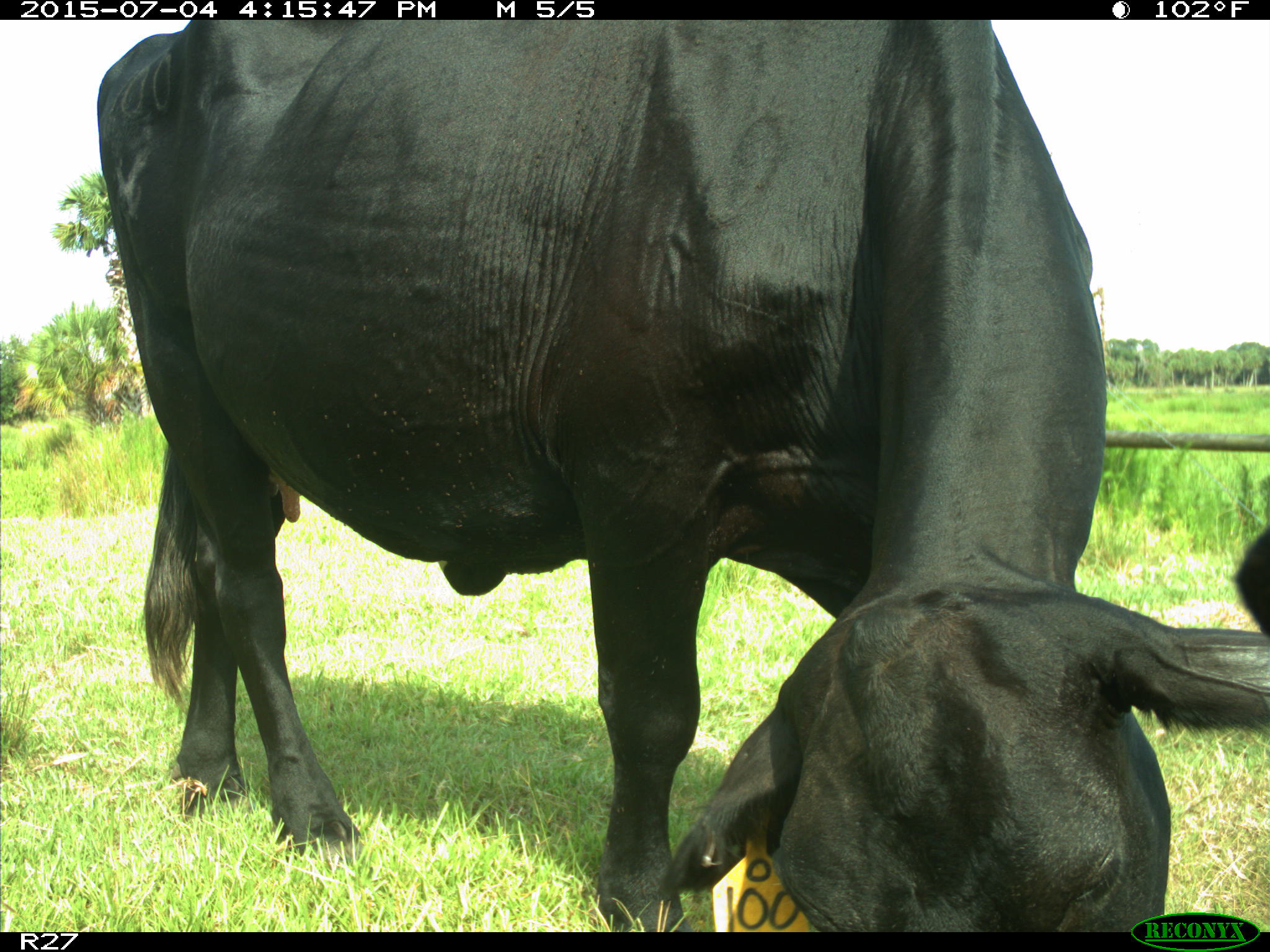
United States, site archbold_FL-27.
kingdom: Animalia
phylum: Chordata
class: Mammalia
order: Artiodactyla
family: Bovidae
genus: Bos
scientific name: Bos taurus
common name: domestic cow